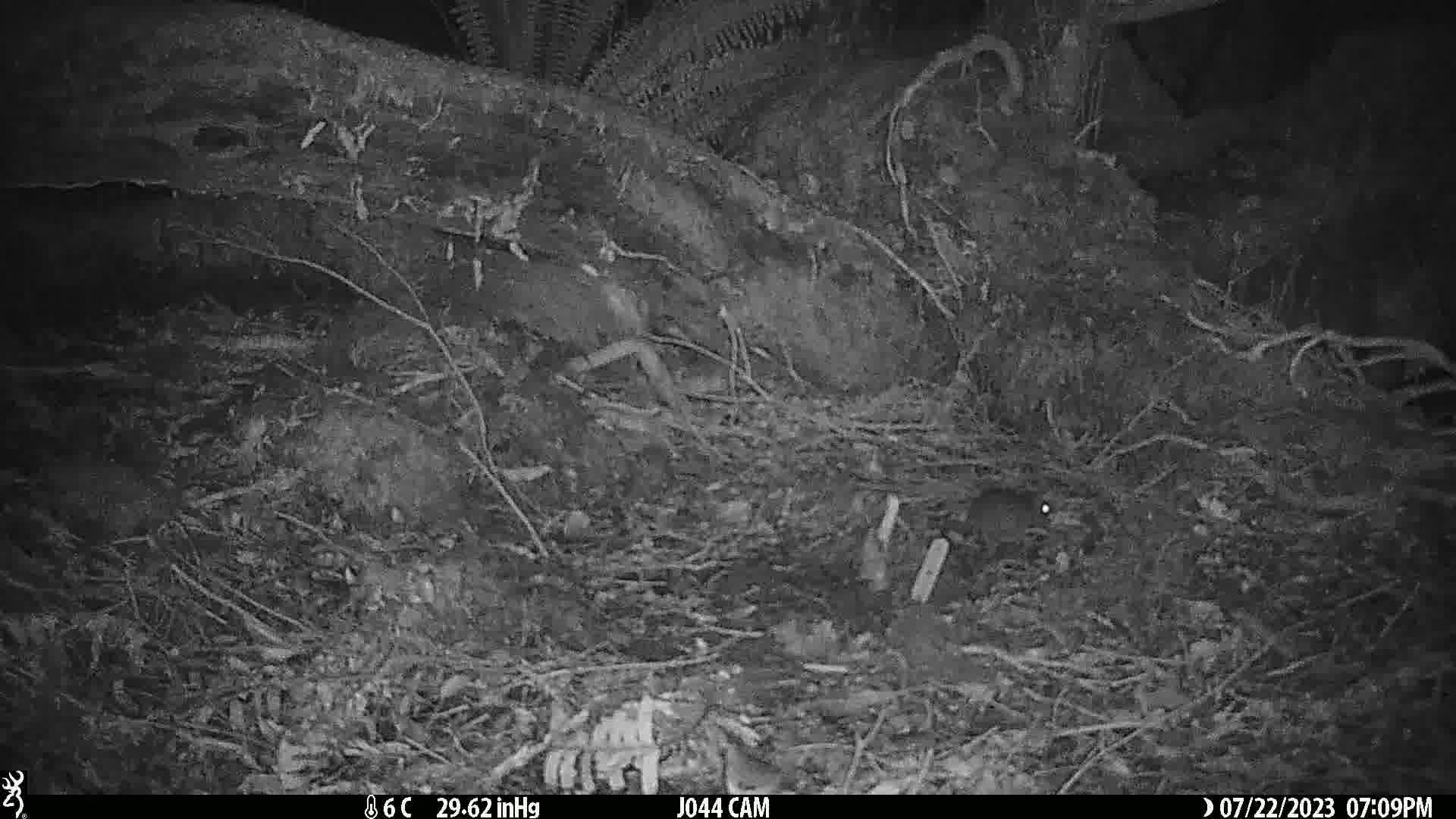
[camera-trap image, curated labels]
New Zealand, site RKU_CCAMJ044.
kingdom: Animalia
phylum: Chordata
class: Mammalia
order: Rodentia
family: Muridae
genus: Rattus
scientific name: Rattus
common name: rat